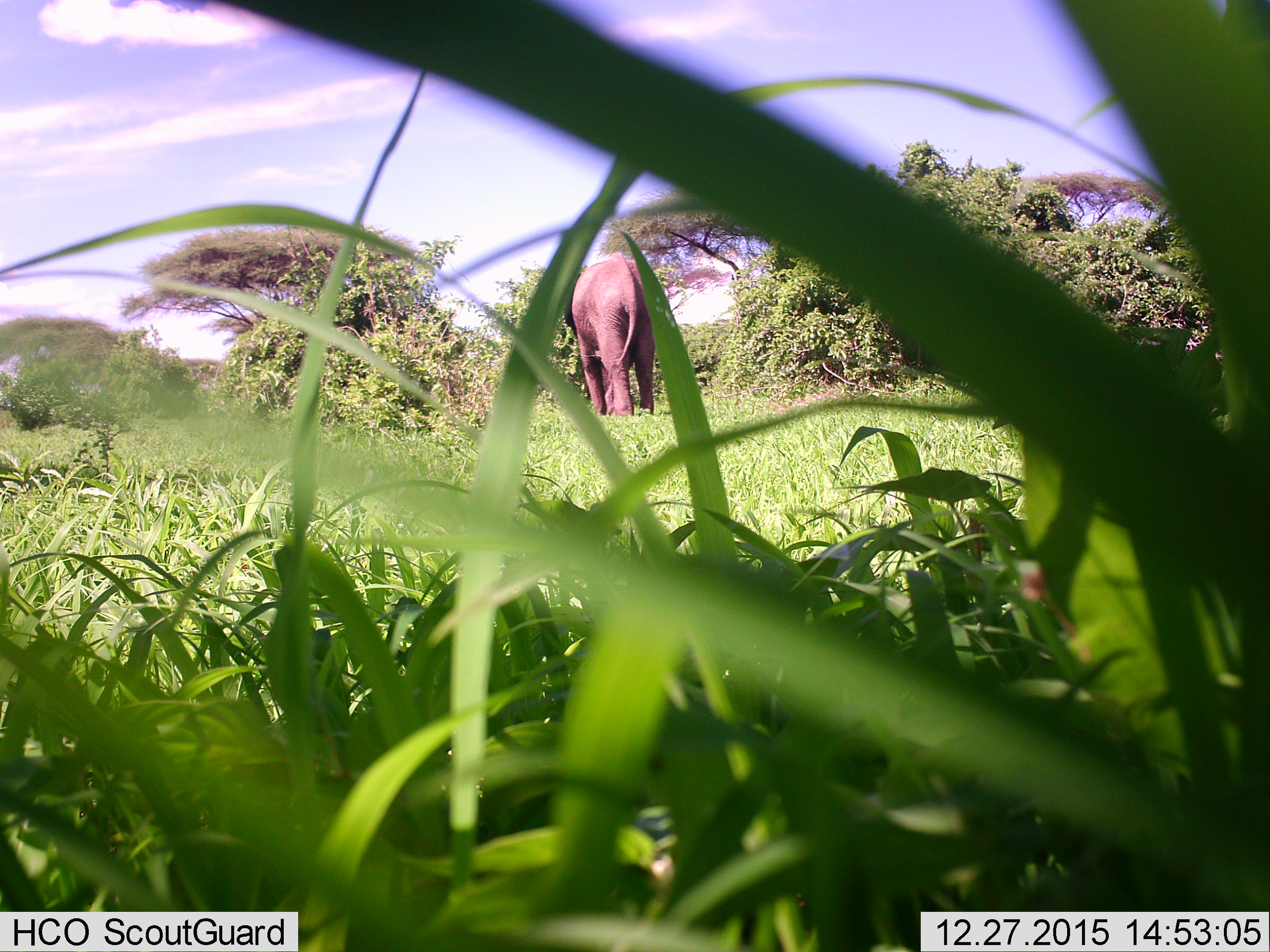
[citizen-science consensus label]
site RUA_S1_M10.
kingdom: Animalia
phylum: Chordata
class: Mammalia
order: Proboscidea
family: Elephantidae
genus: Loxodonta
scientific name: Loxodonta africana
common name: african bush elephant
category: elephant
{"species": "elephant (african bush elephant) (Loxodonta africana)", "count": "1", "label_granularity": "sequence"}